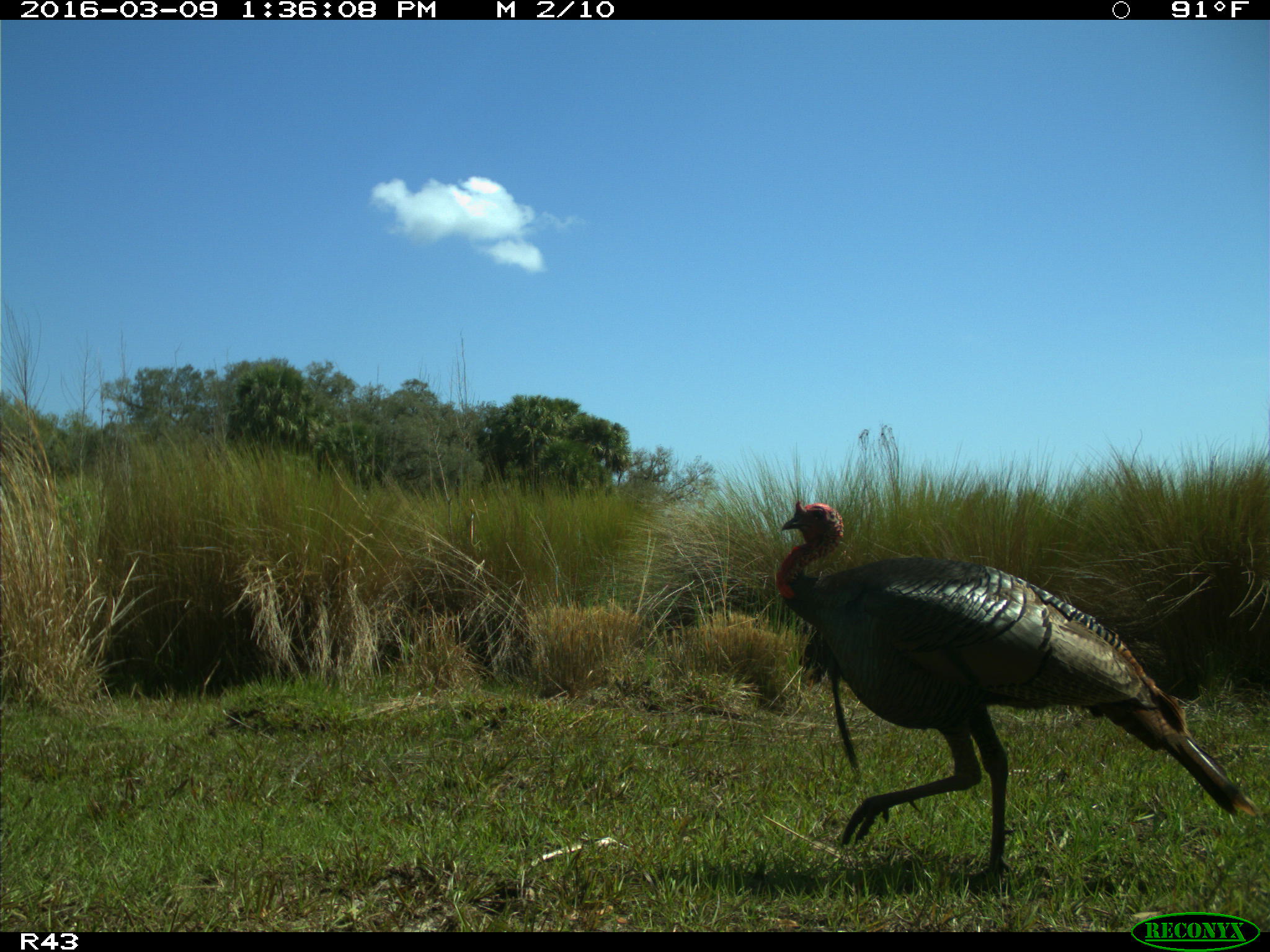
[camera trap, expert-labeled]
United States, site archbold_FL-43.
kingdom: Animalia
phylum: Chordata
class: Aves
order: Galliformes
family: Phasianidae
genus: Meleagris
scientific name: Meleagris gallopavo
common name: wild turkey